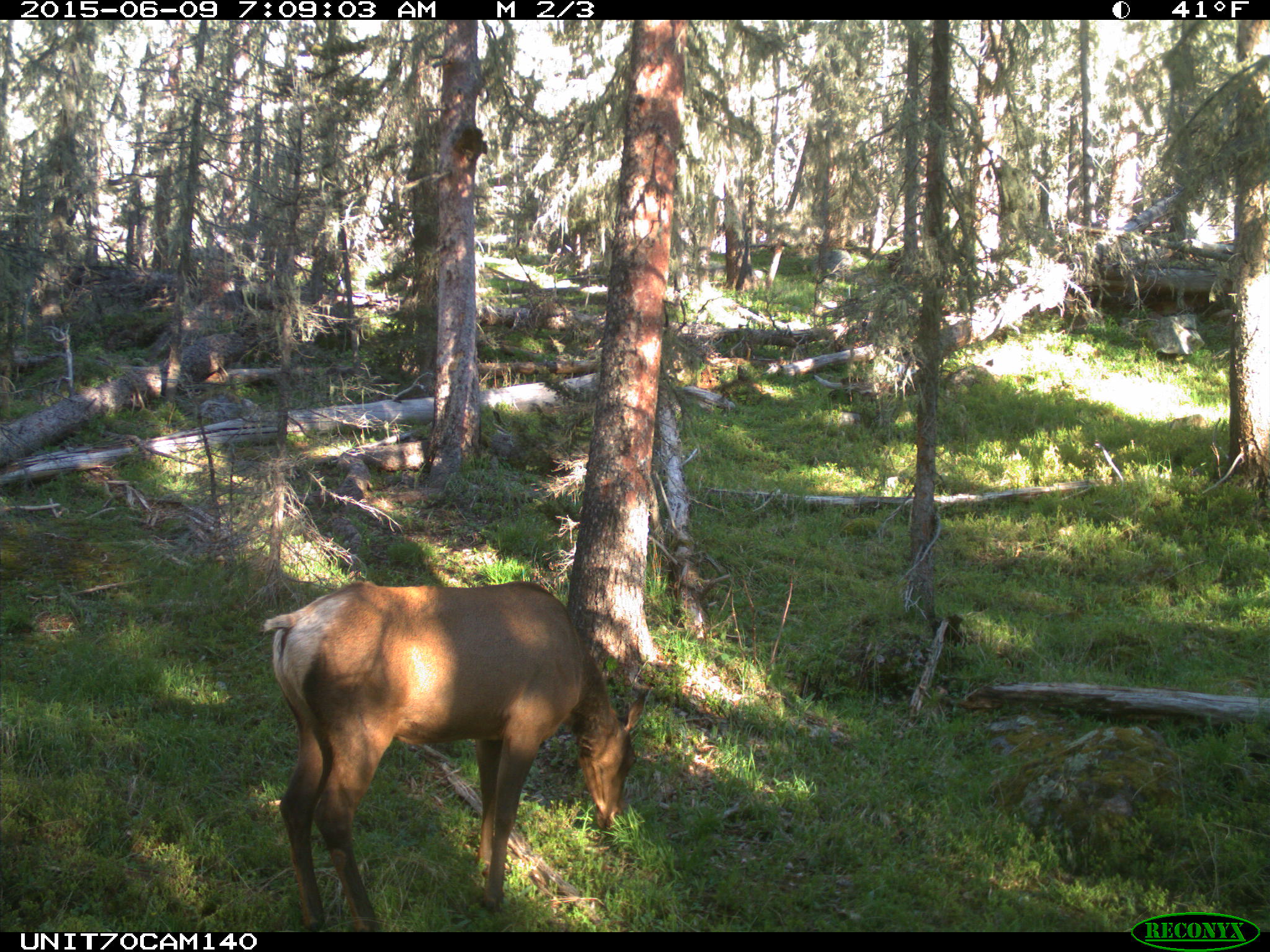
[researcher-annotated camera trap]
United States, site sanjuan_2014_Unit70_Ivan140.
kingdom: Animalia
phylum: Chordata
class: Mammalia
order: Artiodactyla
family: Cervidae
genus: Cervus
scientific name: Cervus elaphus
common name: red deer